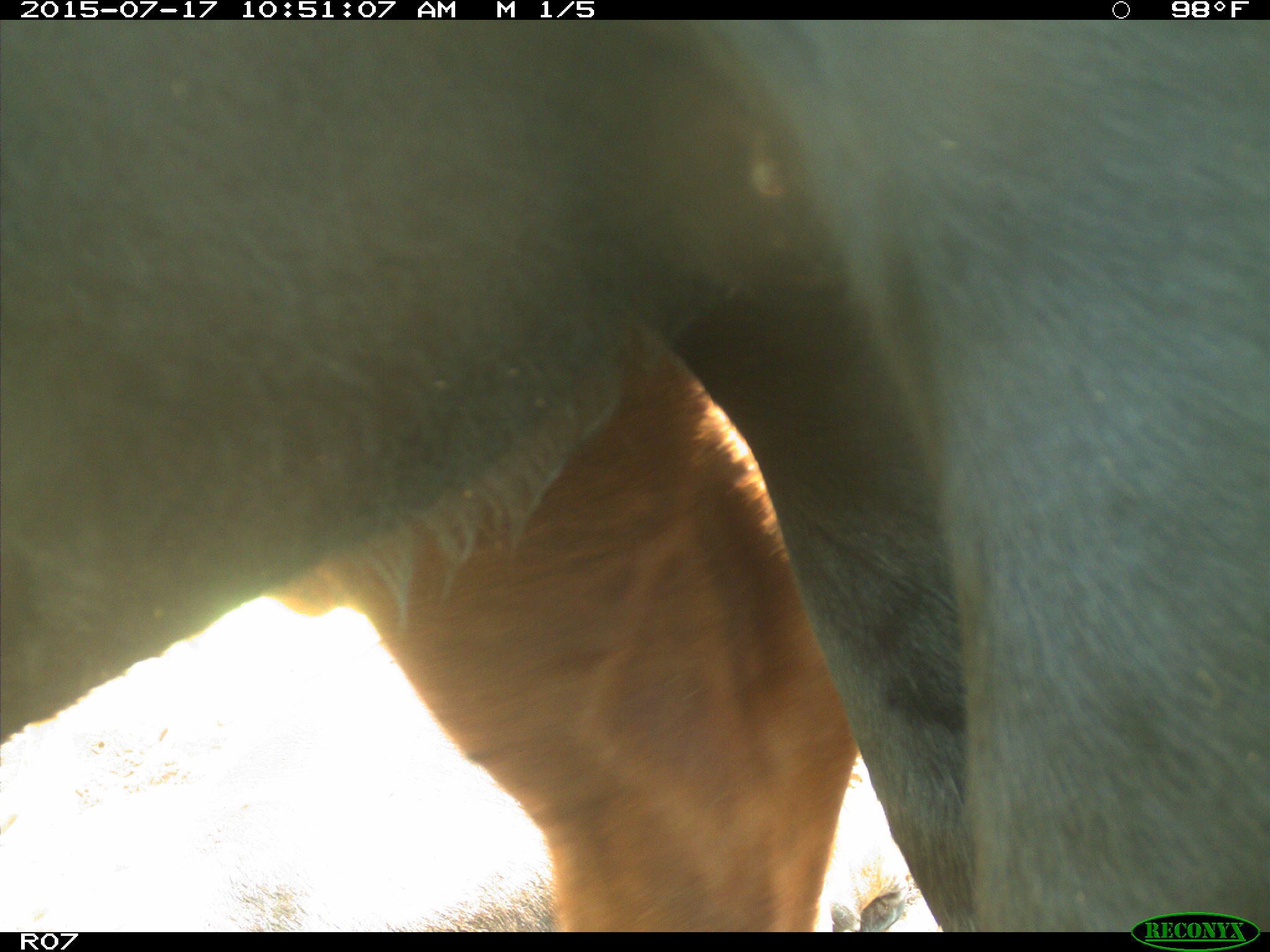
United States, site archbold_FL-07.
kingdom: Animalia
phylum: Chordata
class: Mammalia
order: Artiodactyla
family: Bovidae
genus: Bos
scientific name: Bos taurus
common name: domestic cow